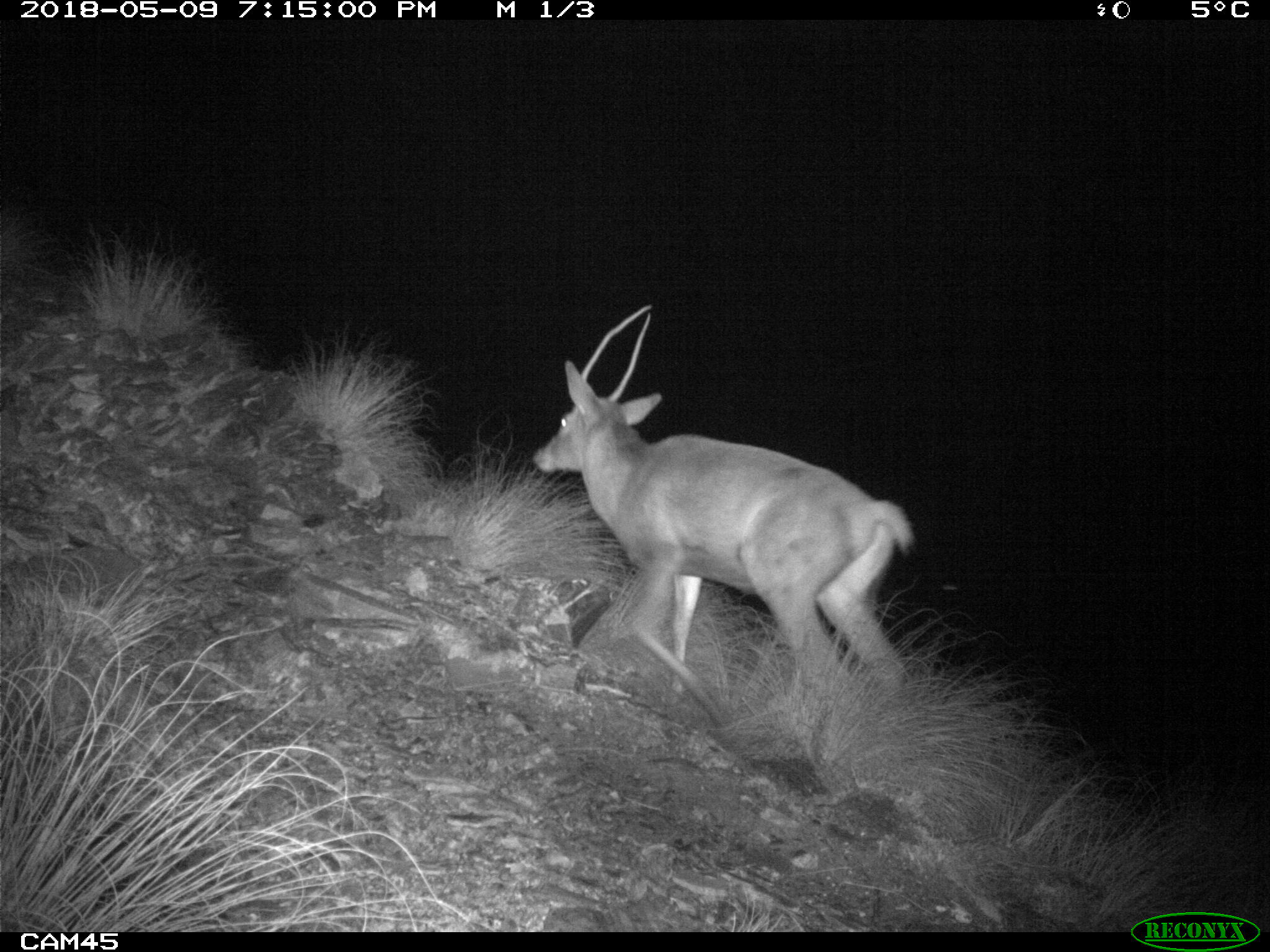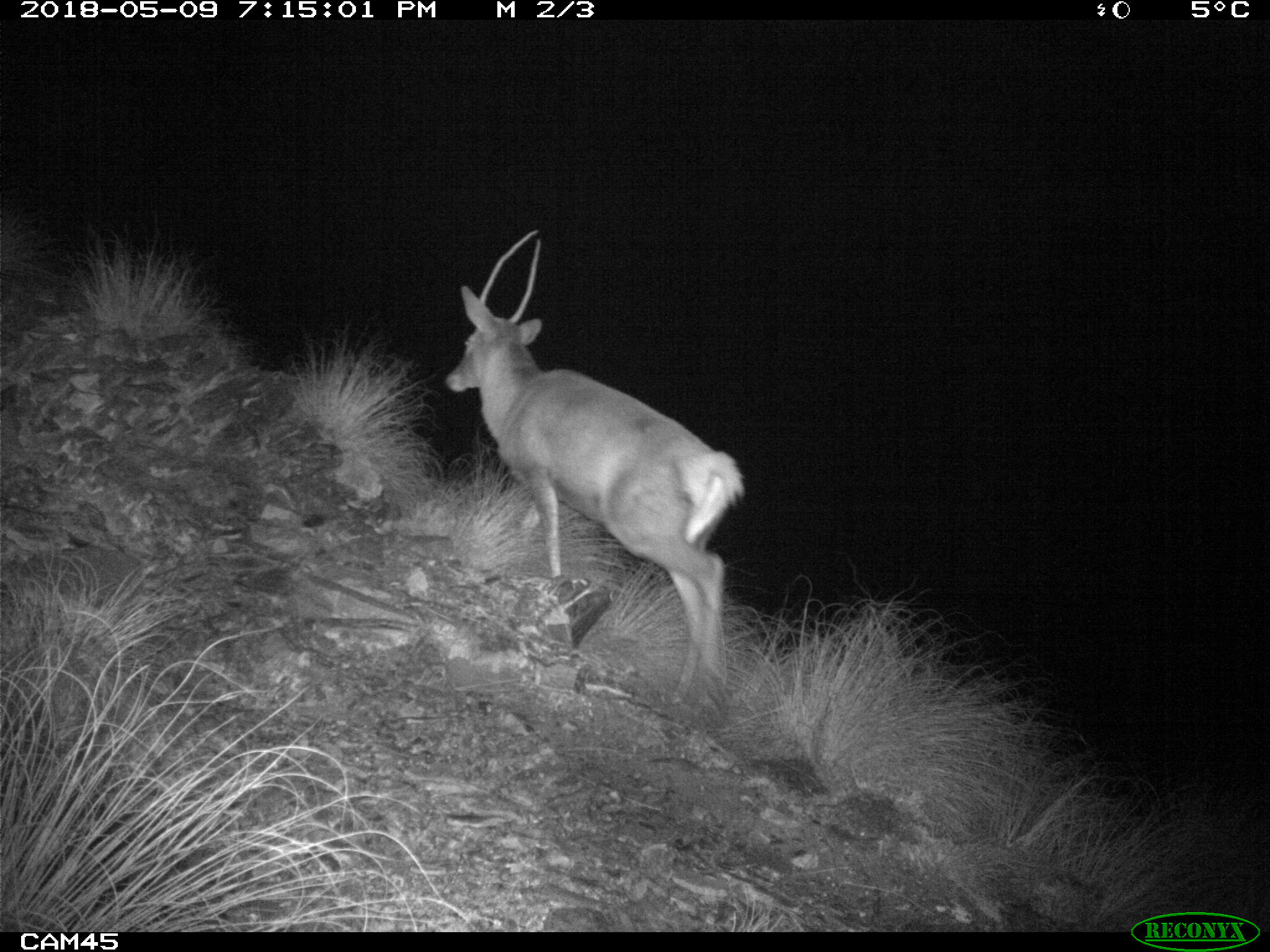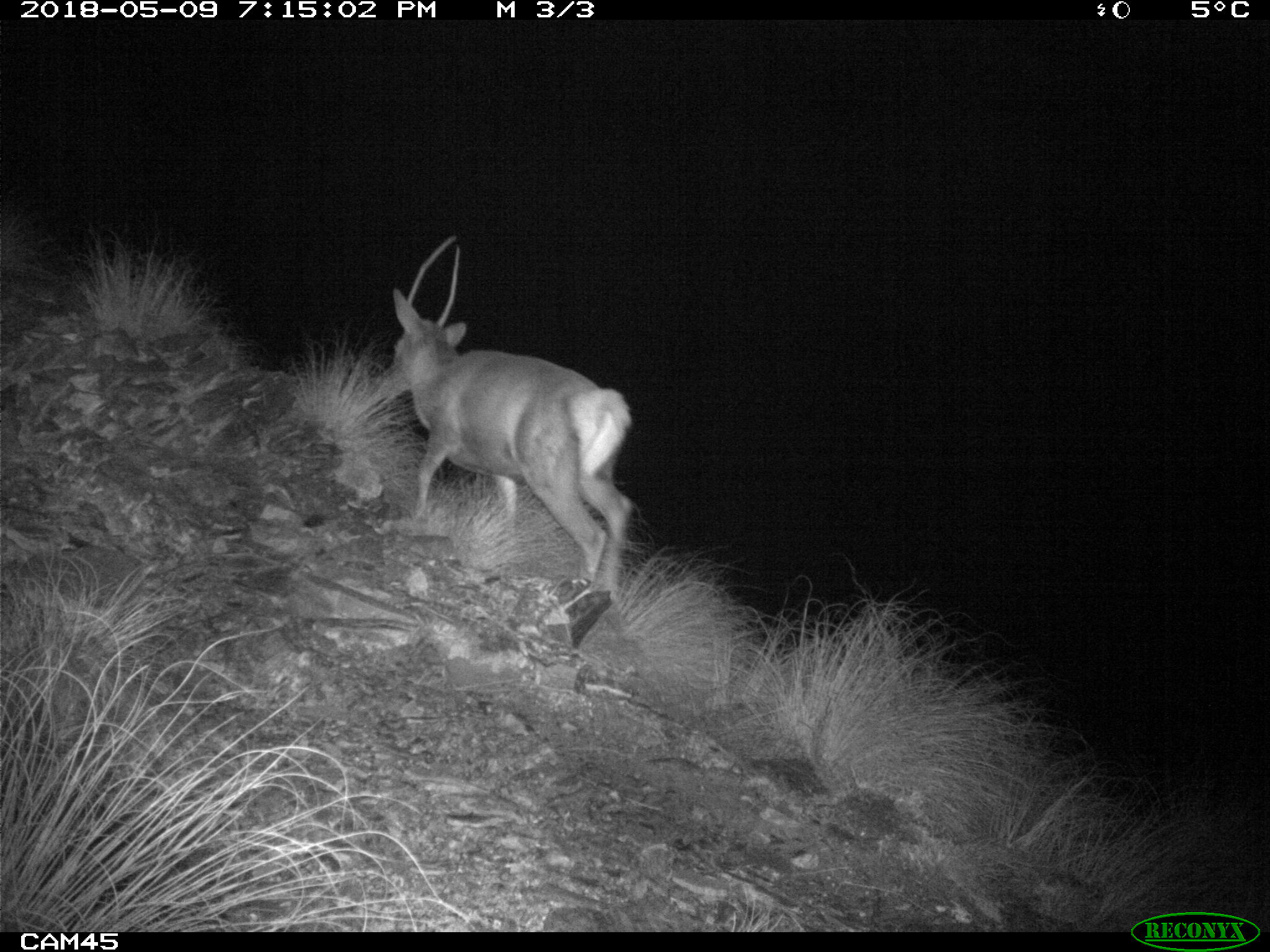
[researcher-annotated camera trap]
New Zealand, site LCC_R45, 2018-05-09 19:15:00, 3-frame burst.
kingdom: Animalia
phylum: Chordata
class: Mammalia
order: Artiodactyla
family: Cervidae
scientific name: Cervidae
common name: deer